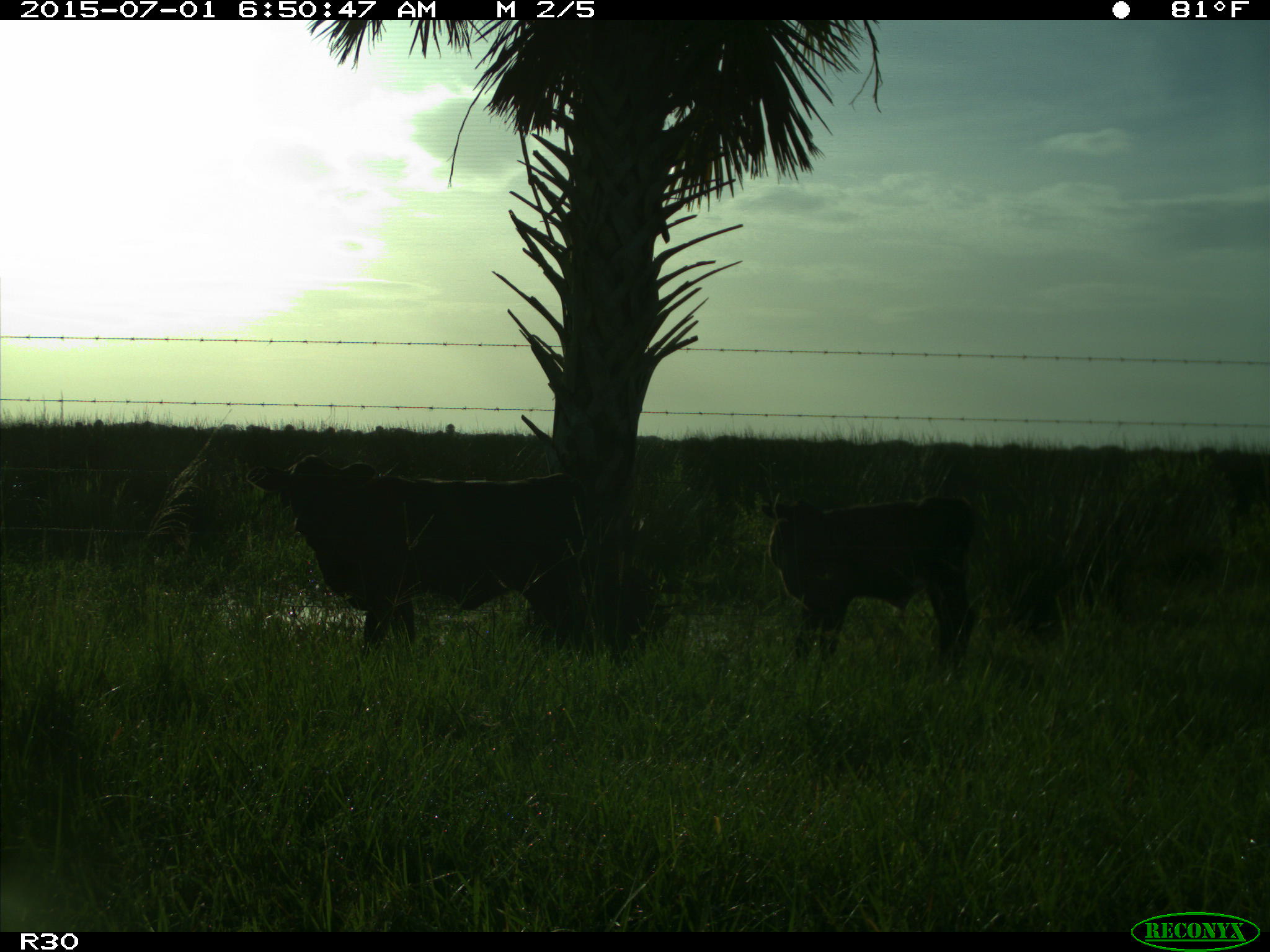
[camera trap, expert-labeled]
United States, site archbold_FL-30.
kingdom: Animalia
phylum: Chordata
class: Mammalia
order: Artiodactyla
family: Bovidae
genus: Bos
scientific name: Bos taurus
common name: domestic cow